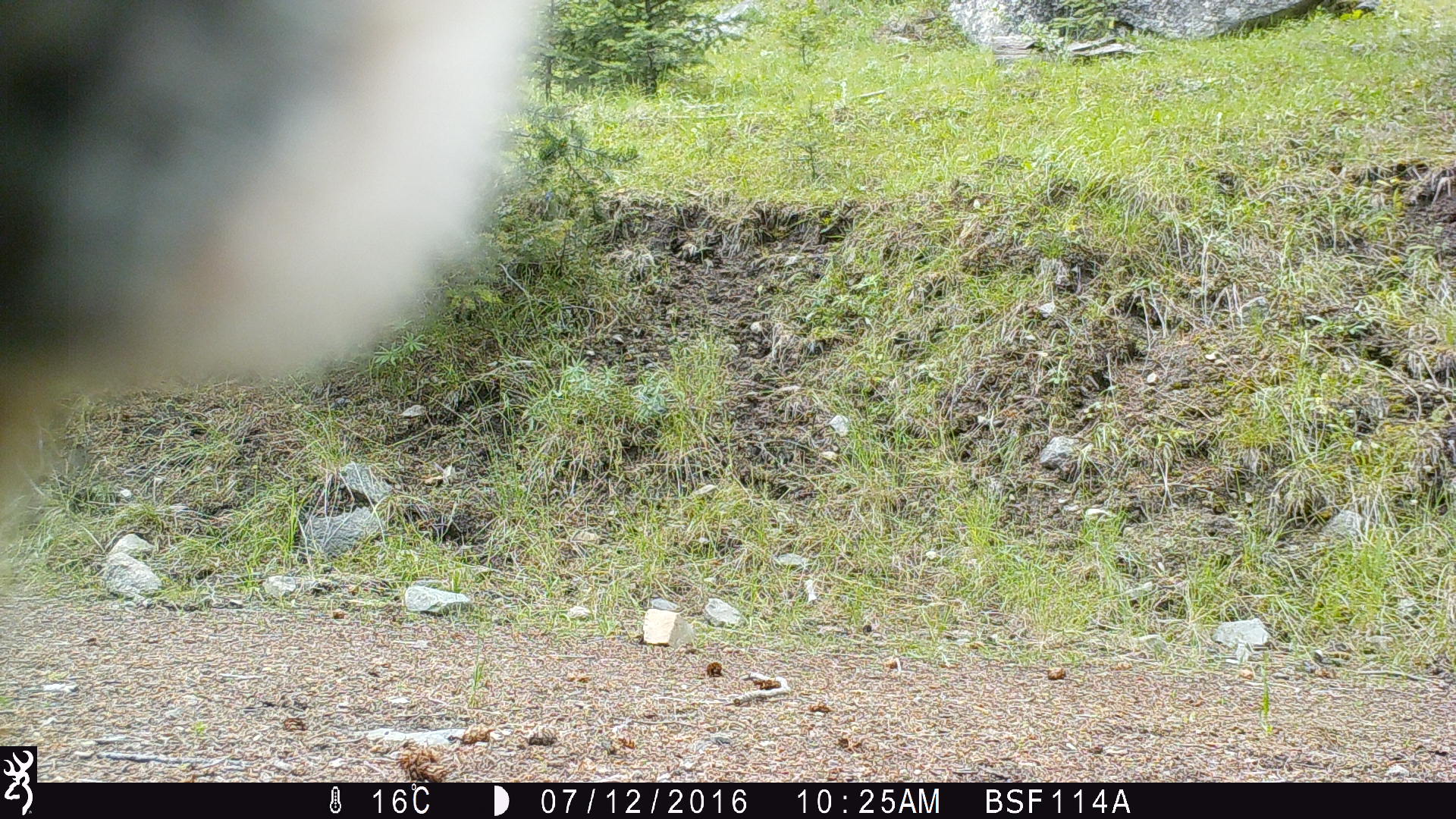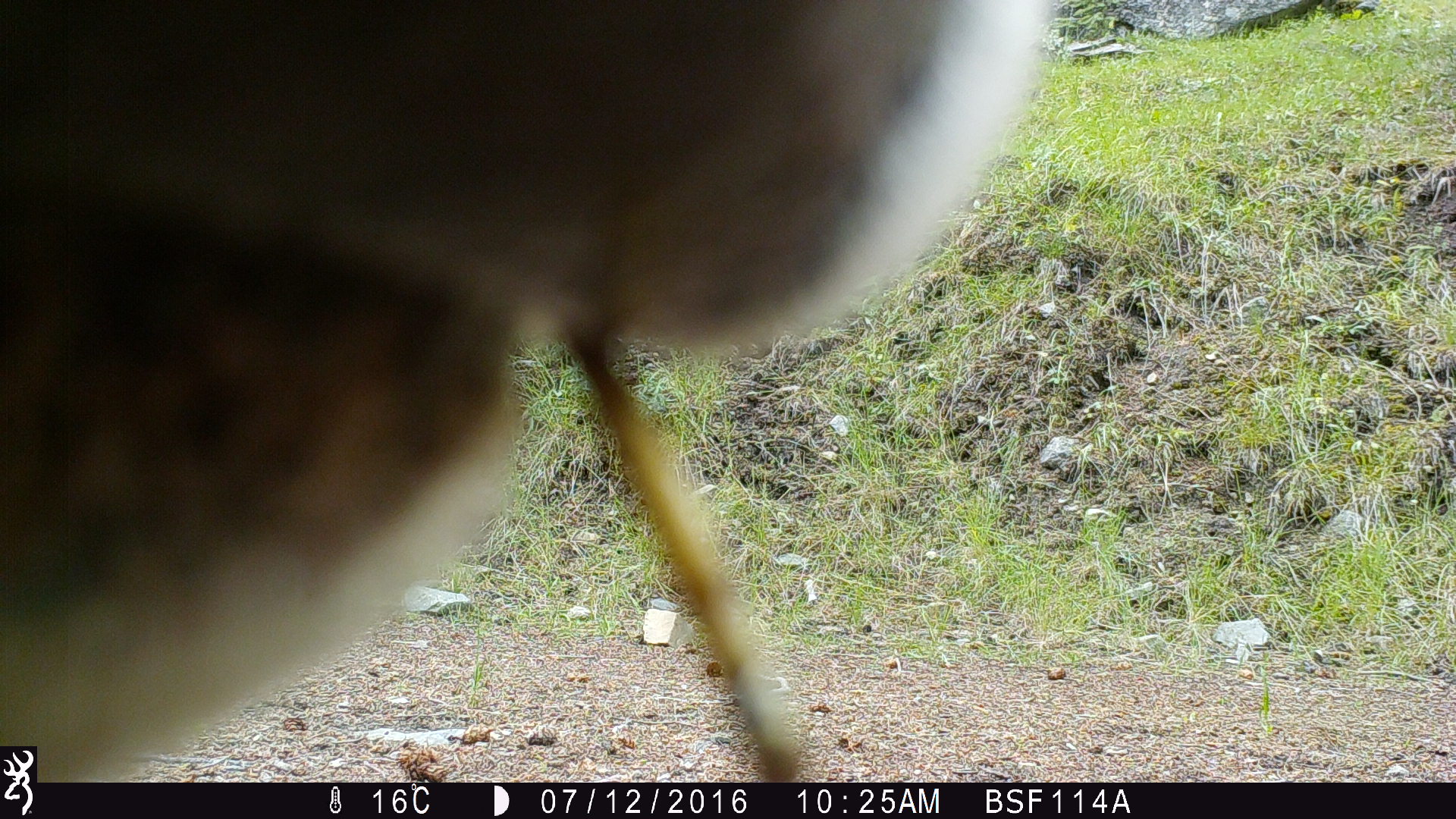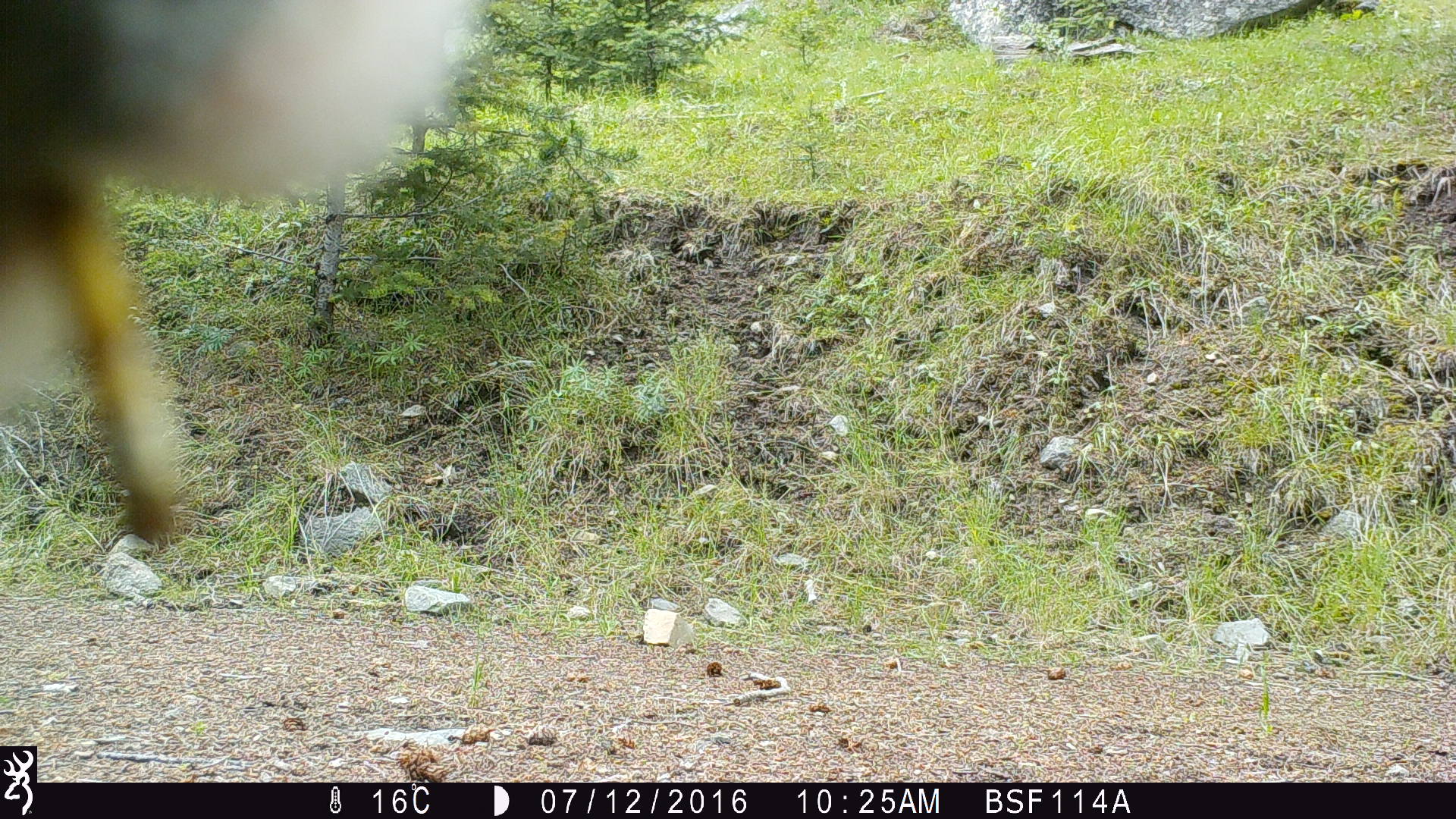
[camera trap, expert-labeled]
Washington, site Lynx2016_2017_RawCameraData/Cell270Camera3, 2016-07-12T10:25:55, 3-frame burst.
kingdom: Animalia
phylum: Chordata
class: Mammalia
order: Artiodactyla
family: Bovidae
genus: Bos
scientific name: Bos taurus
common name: domestic cattle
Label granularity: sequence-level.